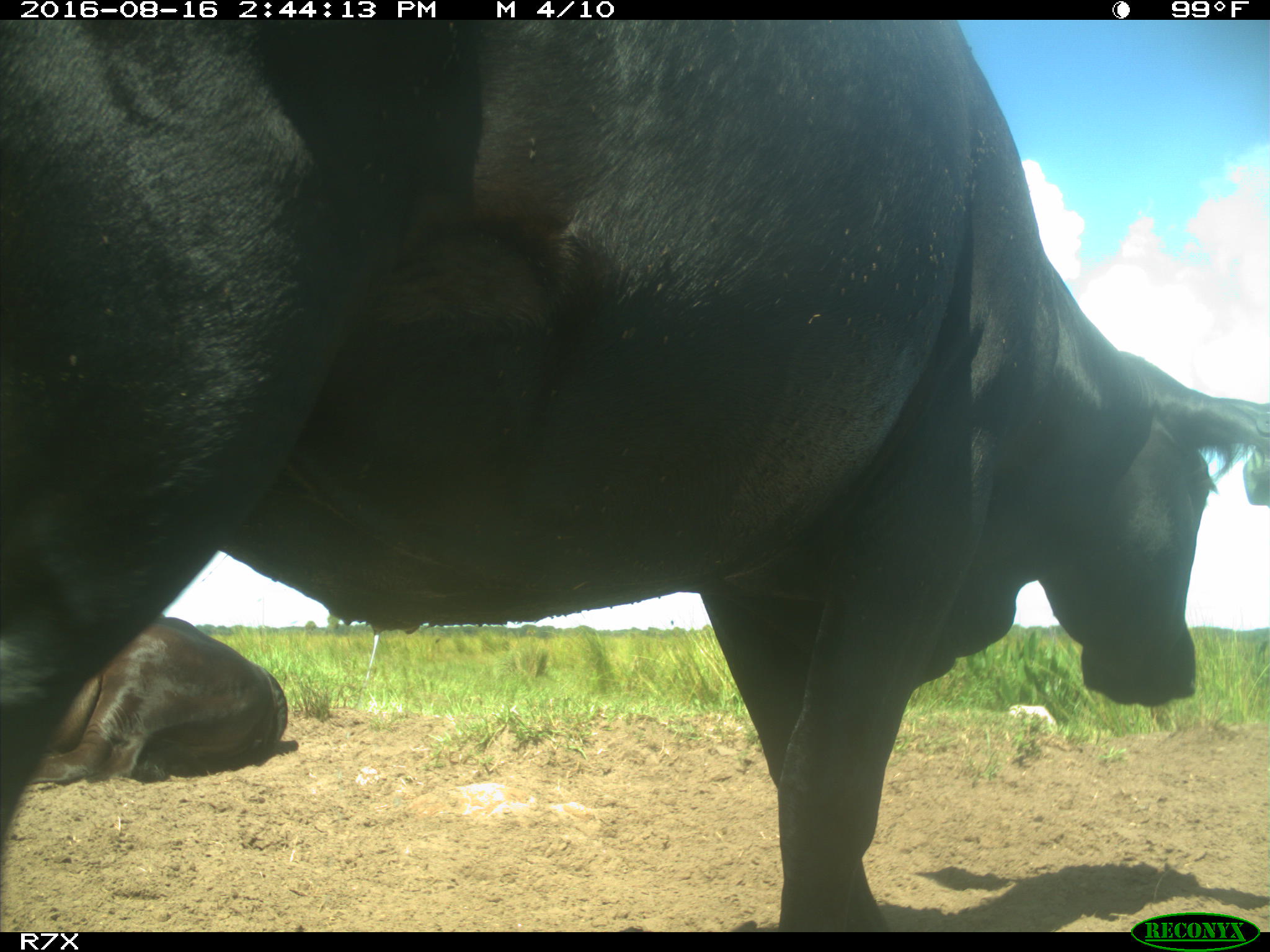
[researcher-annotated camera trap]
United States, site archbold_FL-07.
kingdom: Animalia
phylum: Chordata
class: Mammalia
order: Artiodactyla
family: Bovidae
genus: Bos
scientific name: Bos taurus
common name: domestic cow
Bos taurus (domestic cow).